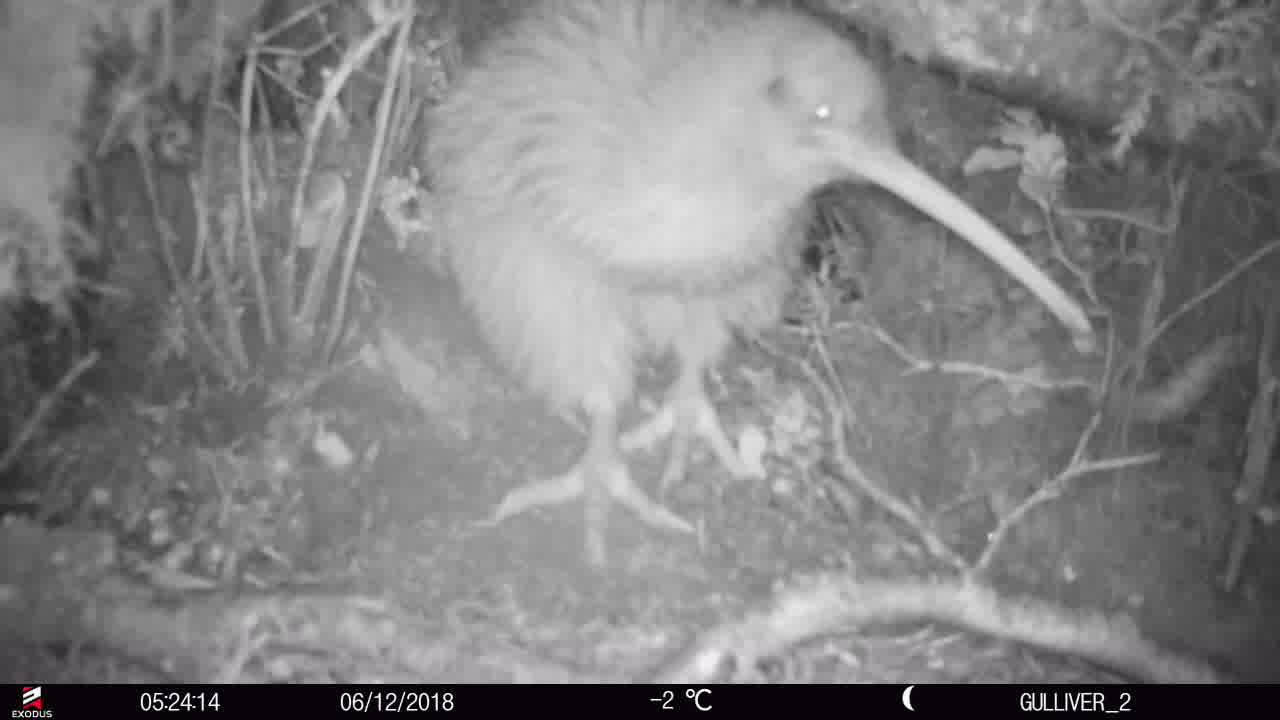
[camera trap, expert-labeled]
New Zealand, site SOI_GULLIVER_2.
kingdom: Animalia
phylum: Chordata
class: Aves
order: Apterygiformes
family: Apterygidae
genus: Apteryx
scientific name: Apteryx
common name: kiwi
Kiwi (Apteryx).